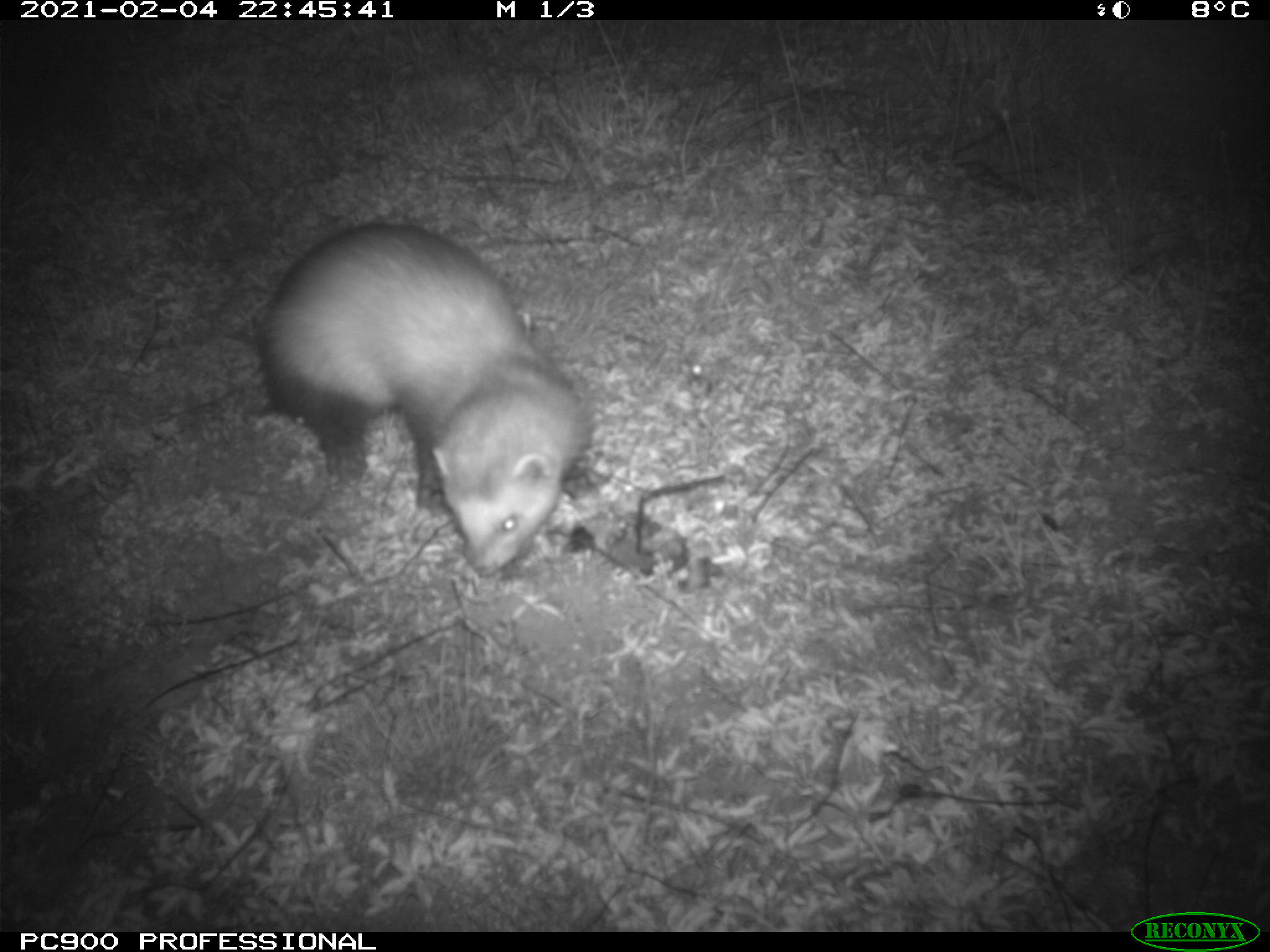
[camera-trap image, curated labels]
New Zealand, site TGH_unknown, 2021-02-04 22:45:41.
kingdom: Animalia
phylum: Chordata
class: Mammalia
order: Carnivora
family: Mustelidae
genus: Mustela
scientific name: Mustela furo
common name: ferret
Ferret (Mustela furo).